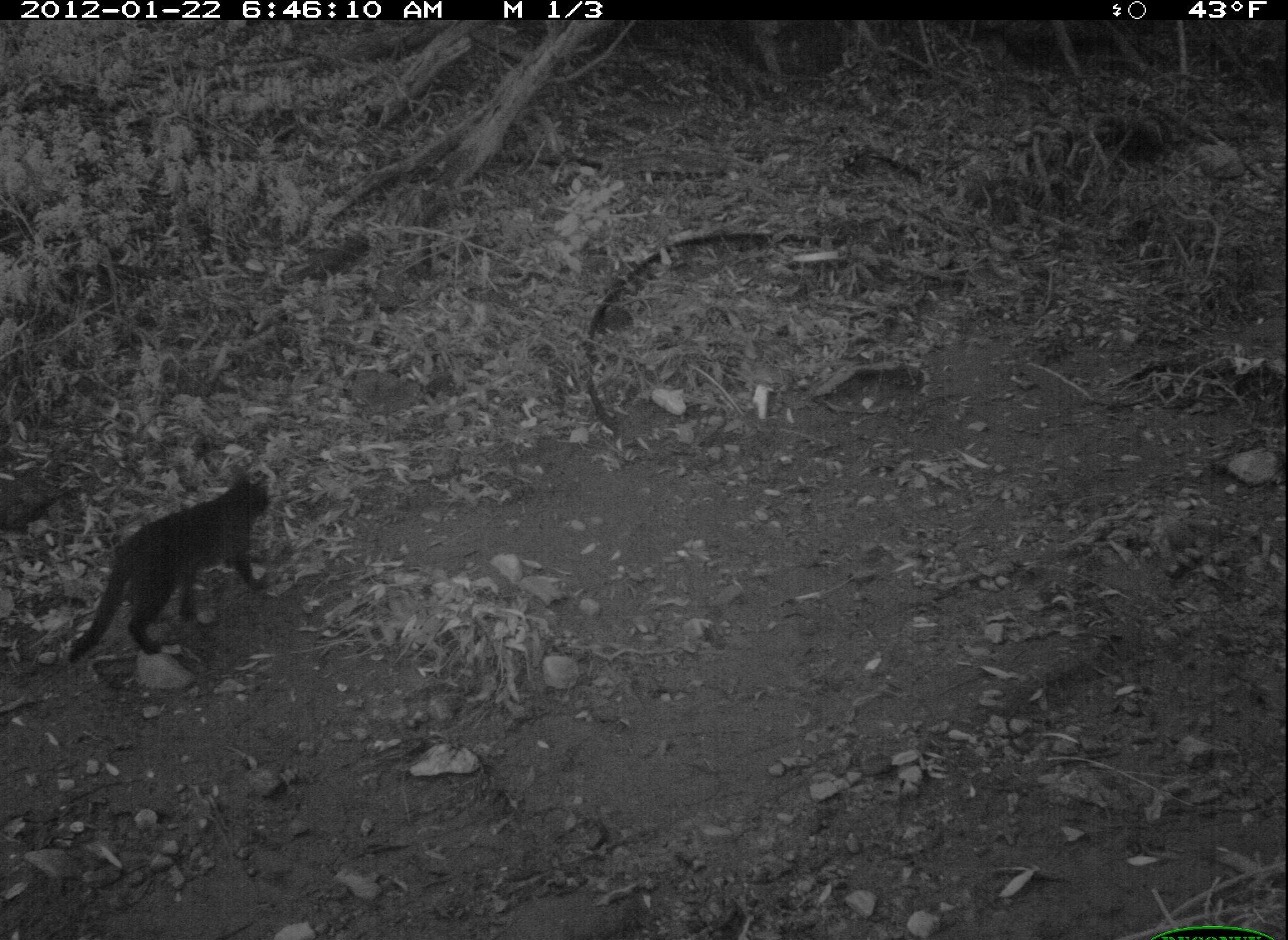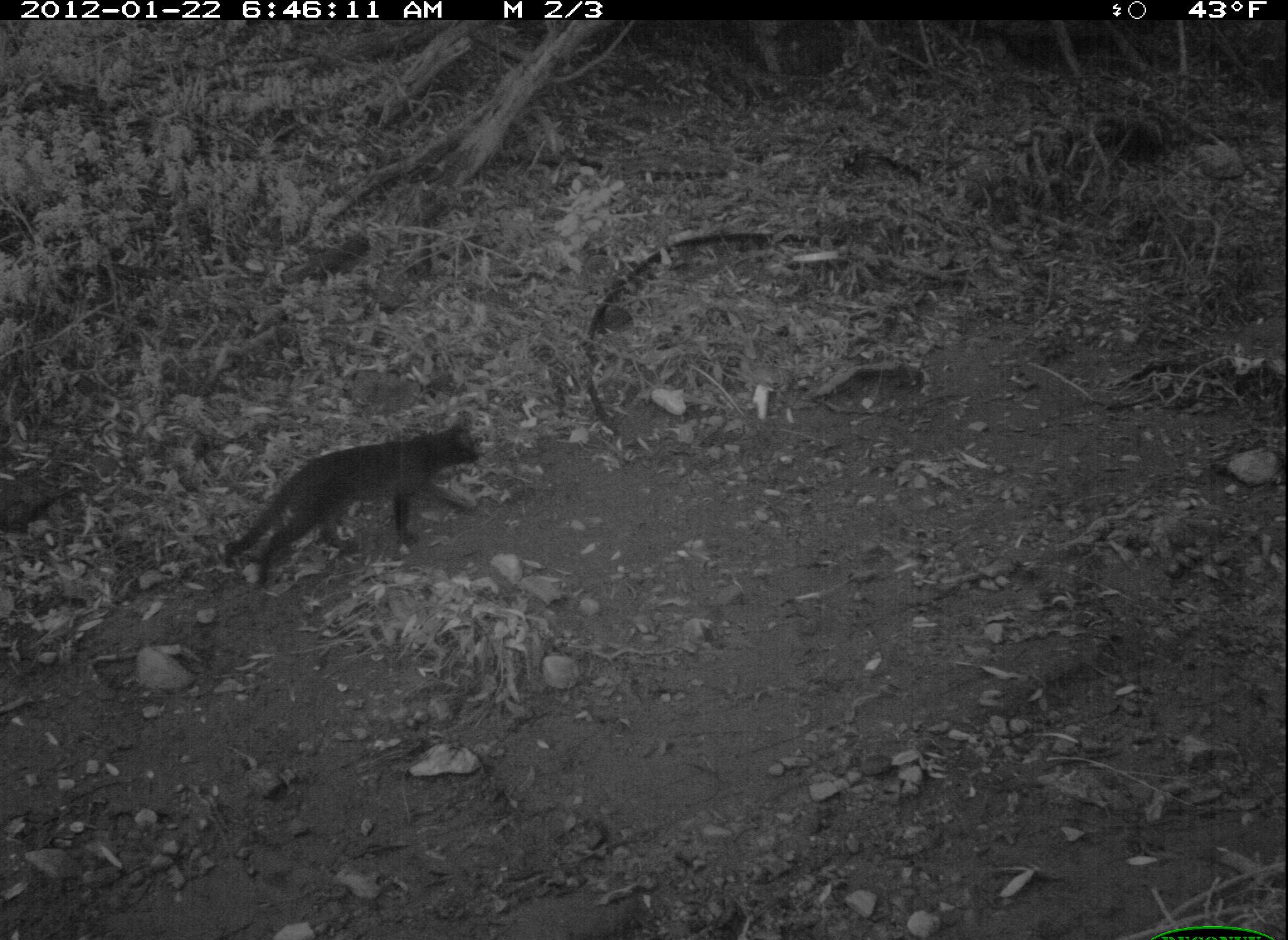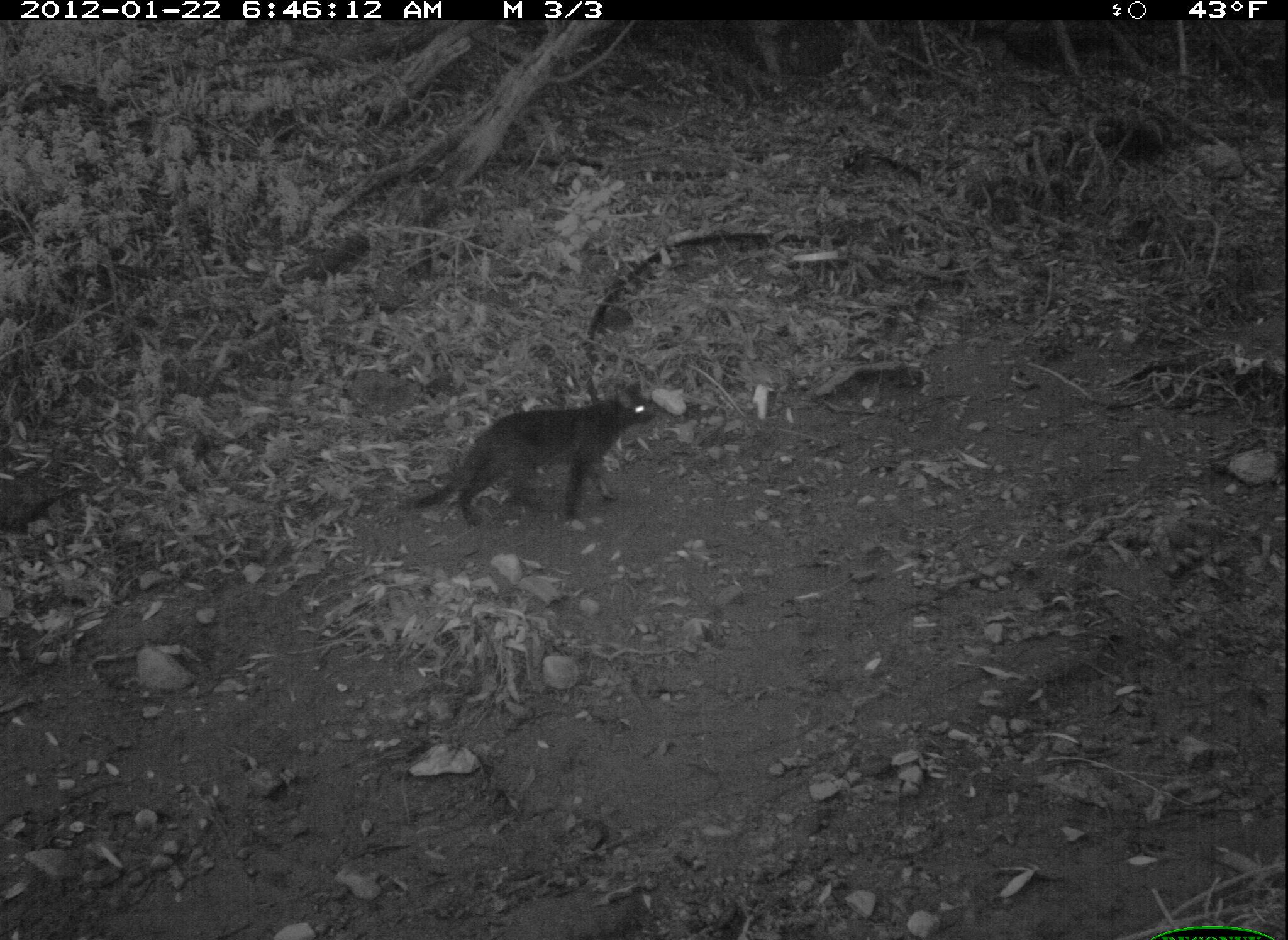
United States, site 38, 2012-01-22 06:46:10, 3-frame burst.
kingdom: Animalia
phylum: Chordata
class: Mammalia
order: Carnivora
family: Felidae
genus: Felis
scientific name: Felis catus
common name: cat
Cat (Felis catus).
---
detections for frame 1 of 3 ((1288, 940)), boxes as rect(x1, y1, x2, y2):
cat: rect(50, 448, 304, 688)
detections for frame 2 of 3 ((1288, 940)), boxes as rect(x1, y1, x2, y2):
cat: rect(214, 403, 504, 602)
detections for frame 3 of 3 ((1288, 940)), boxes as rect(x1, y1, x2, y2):
cat: rect(380, 372, 660, 540)